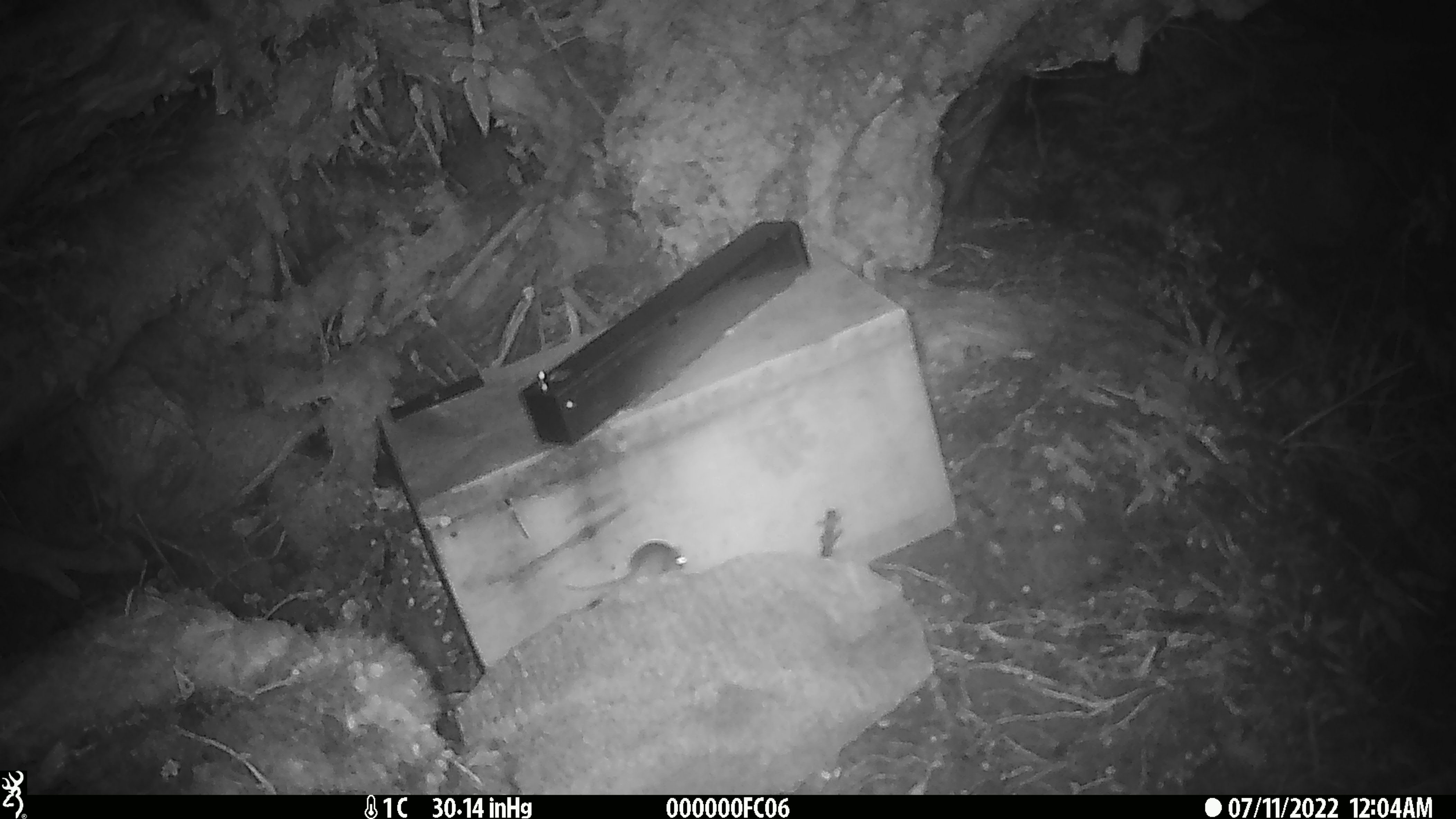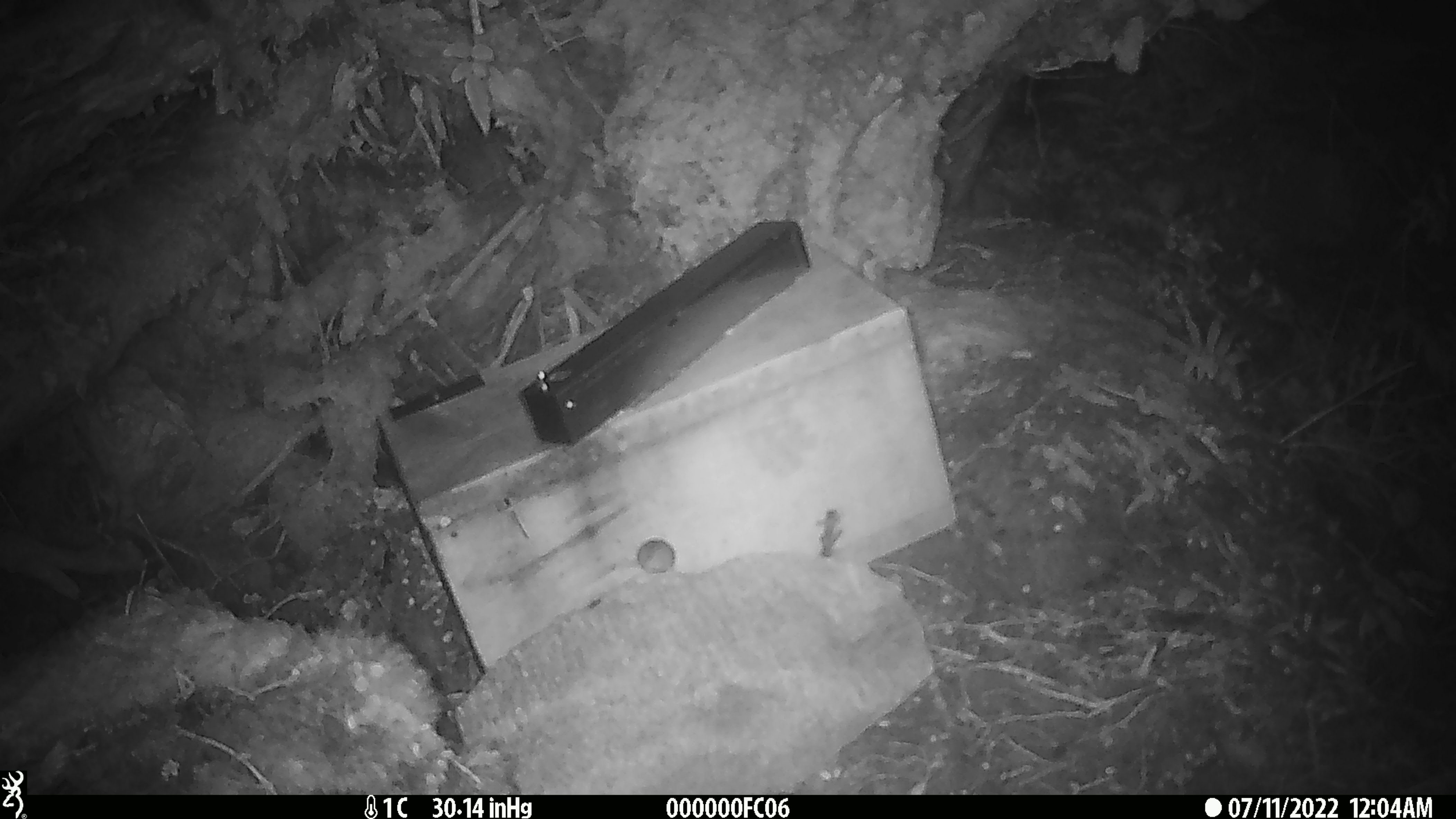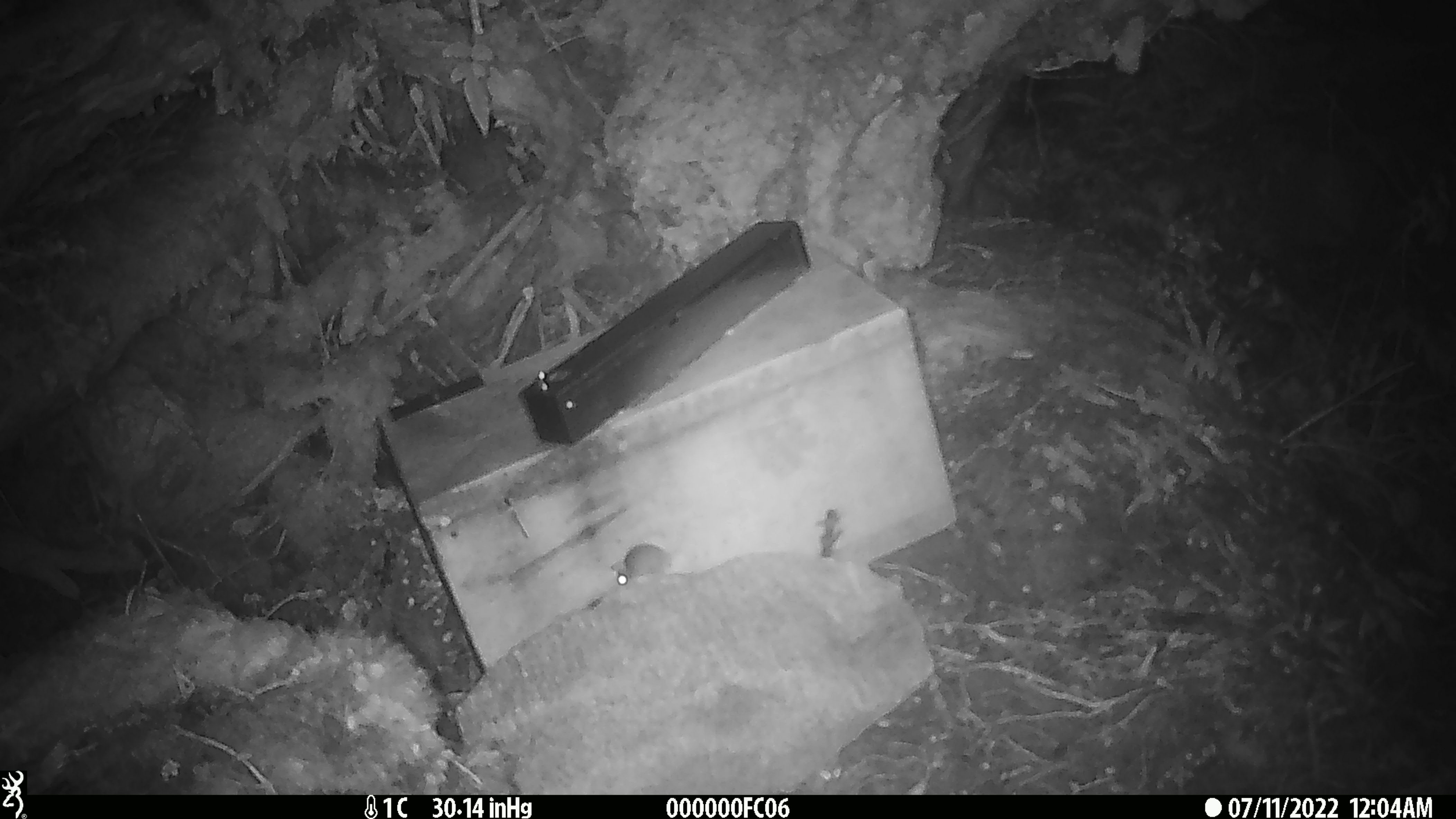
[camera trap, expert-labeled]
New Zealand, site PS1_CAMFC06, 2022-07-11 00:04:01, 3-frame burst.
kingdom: Animalia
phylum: Chordata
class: Mammalia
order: Rodentia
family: Muridae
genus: Mus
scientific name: Mus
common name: mouse